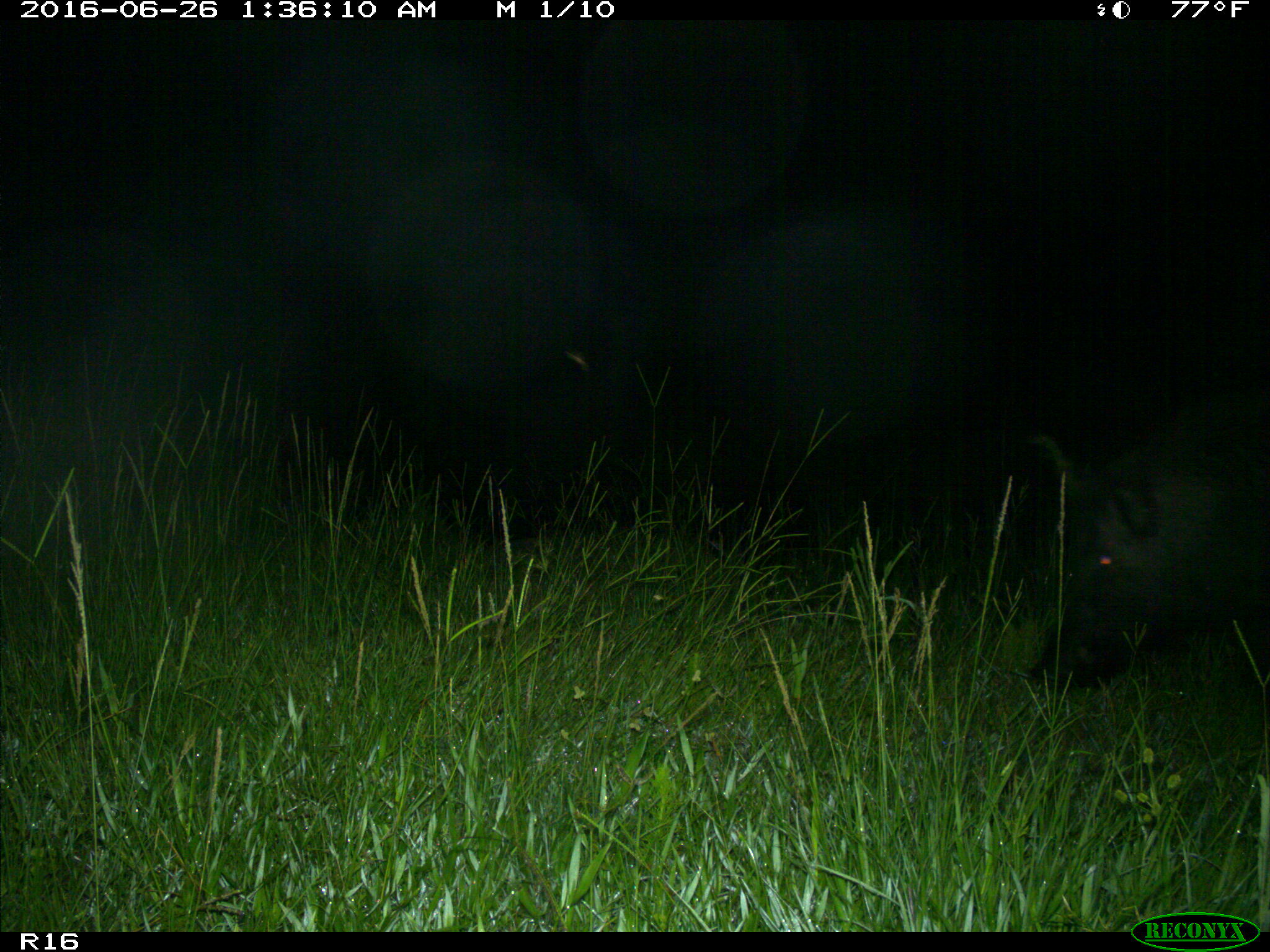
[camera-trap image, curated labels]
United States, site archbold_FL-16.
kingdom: Animalia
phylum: Chordata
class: Mammalia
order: Artiodactyla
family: Suidae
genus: Sus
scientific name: Sus scrofa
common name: wild boar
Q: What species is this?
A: Sus scrofa (wild boar).